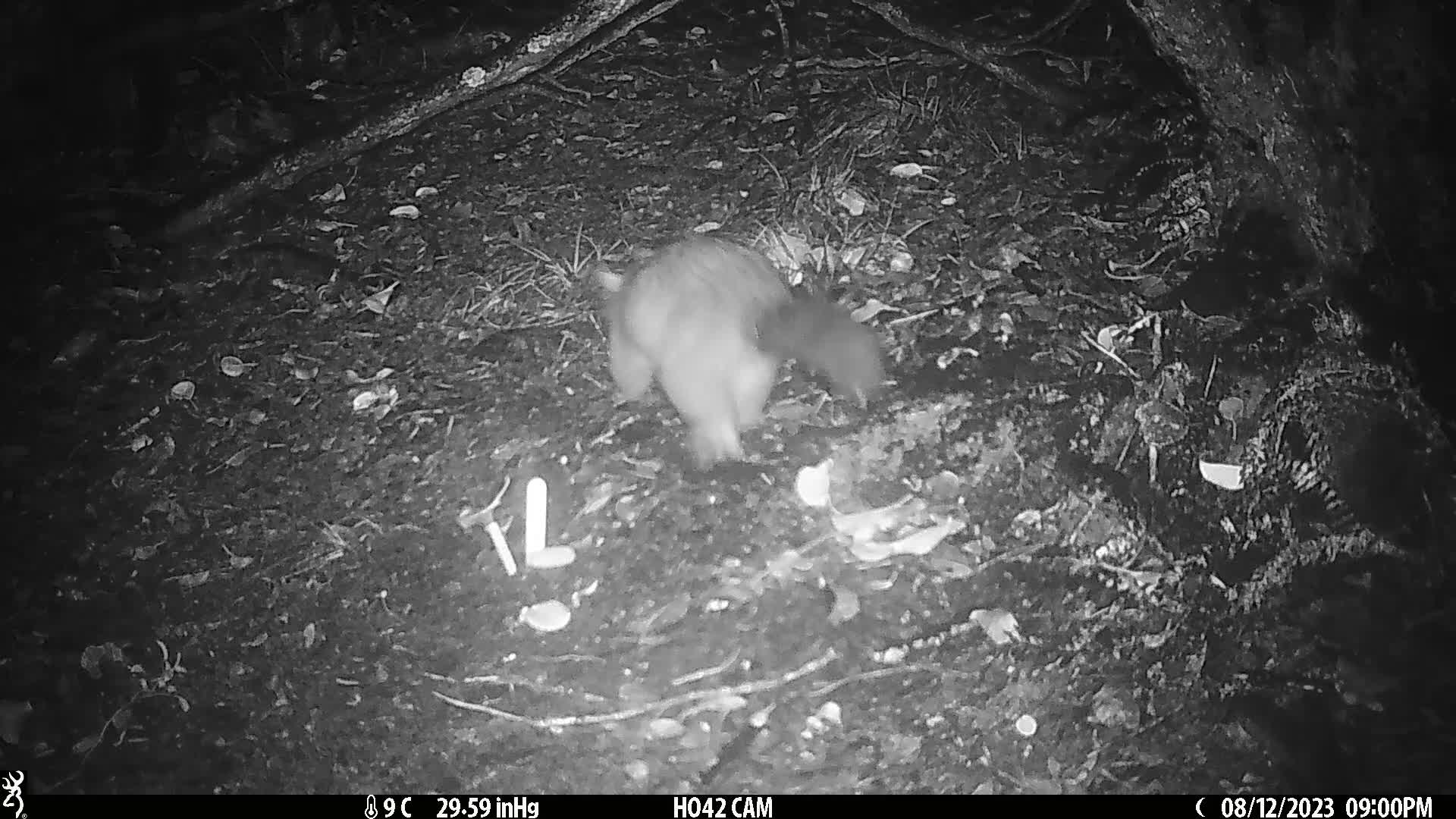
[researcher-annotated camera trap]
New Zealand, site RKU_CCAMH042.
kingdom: Animalia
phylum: Chordata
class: Mammalia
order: Diprotodontia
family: Phalangeridae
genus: Trichosurus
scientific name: Trichosurus vulpecula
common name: common brushtail possum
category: possum